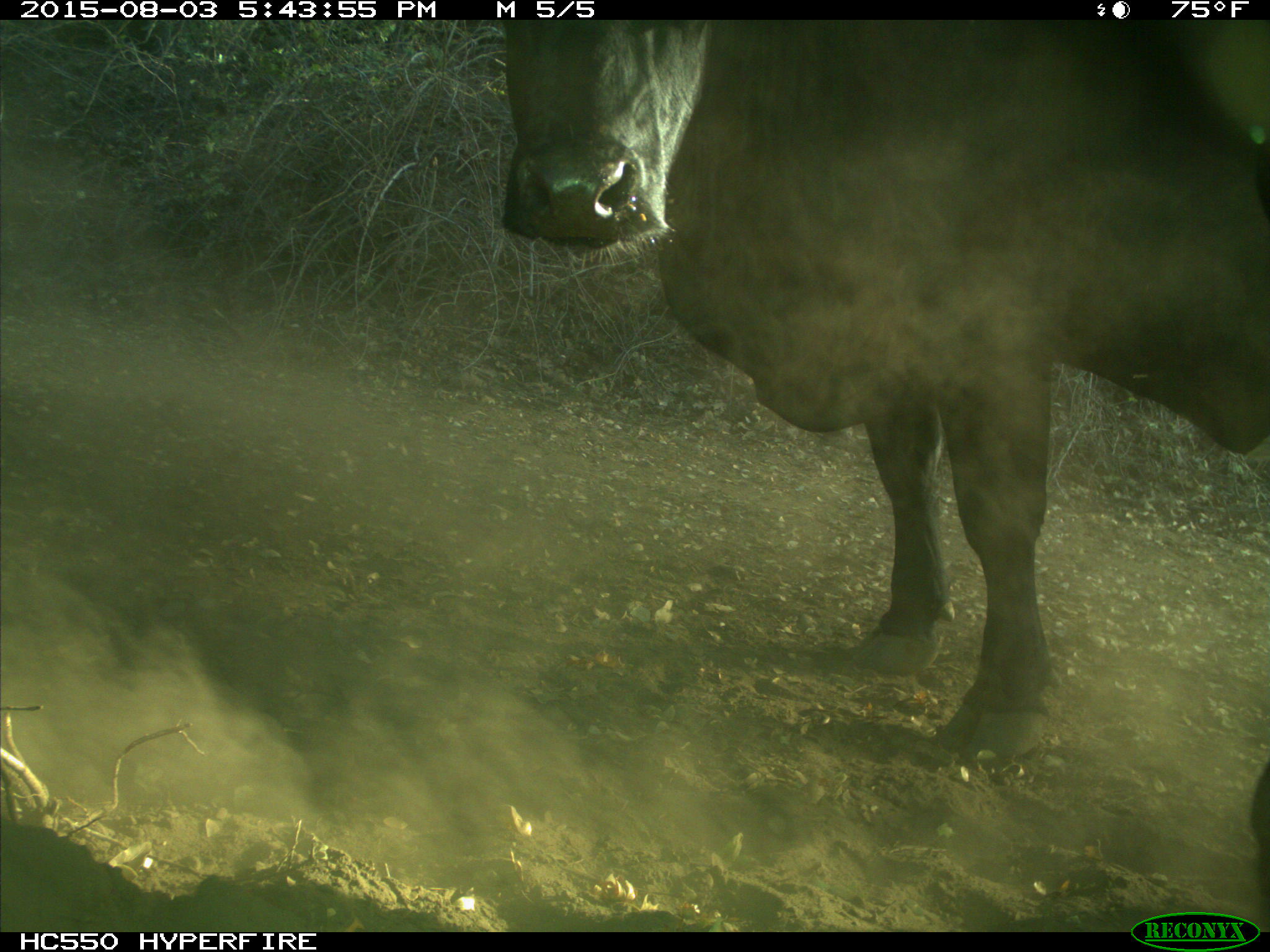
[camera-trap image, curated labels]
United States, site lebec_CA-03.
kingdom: Animalia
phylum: Chordata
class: Mammalia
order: Artiodactyla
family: Bovidae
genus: Bos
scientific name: Bos taurus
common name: domestic cow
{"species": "Bos taurus (domestic cow)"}